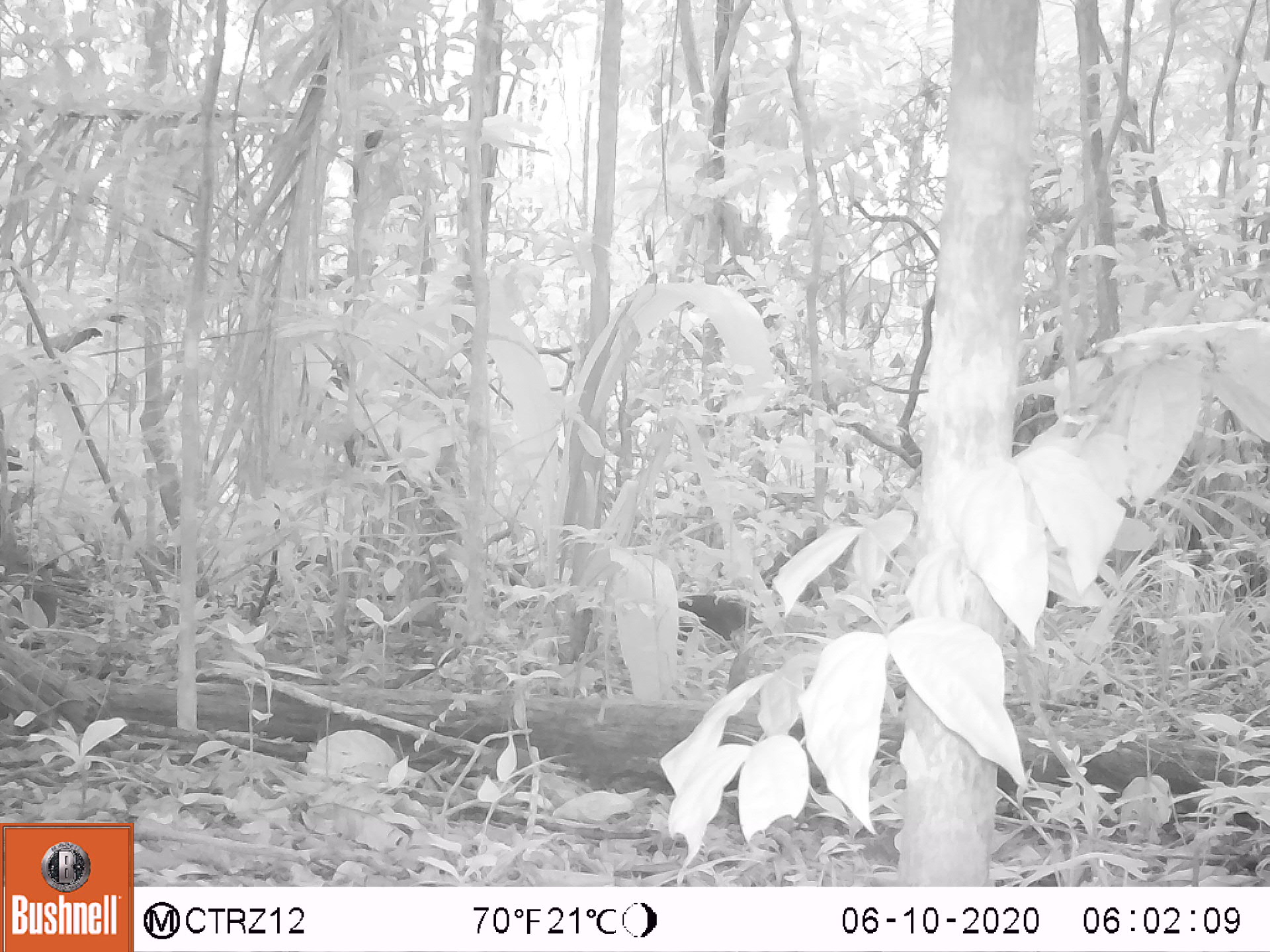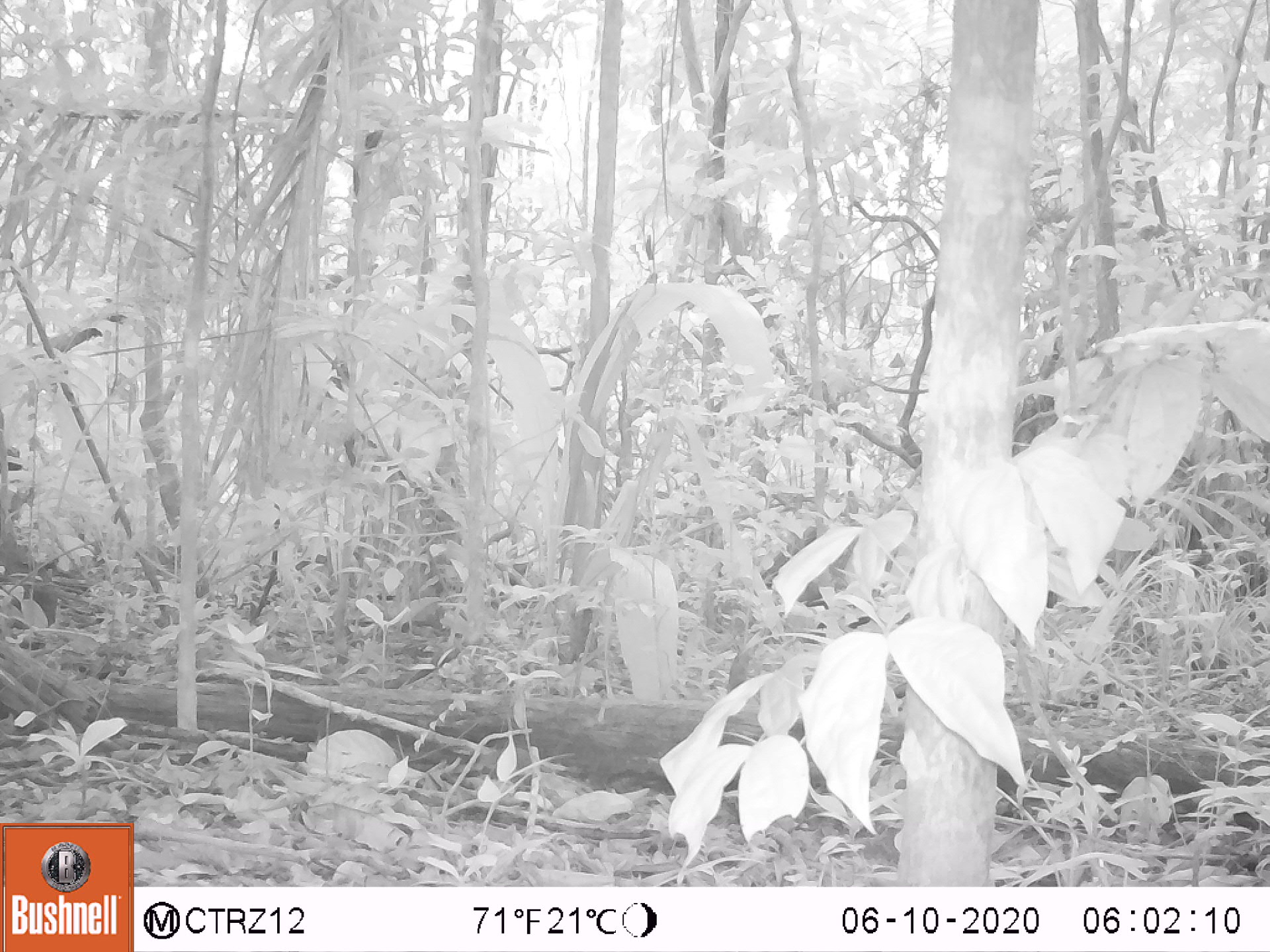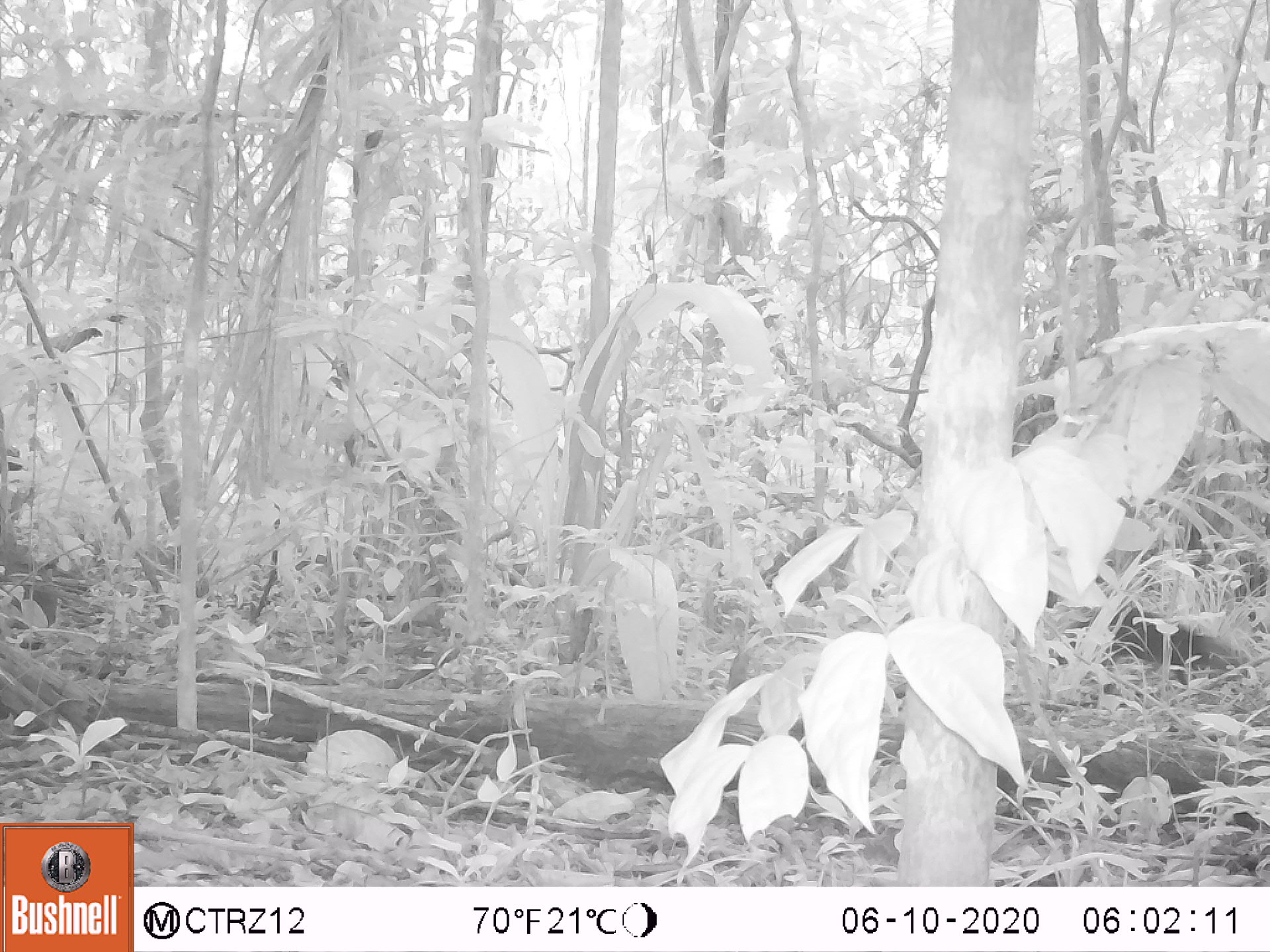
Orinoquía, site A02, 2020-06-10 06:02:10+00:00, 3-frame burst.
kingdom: Animalia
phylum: Chordata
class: Mammalia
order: Rodentia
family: Dasyproctidae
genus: Dasyprocta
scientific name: Dasyprocta fuliginosa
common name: black agouti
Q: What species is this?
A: Black agouti (Dasyprocta fuliginosa).